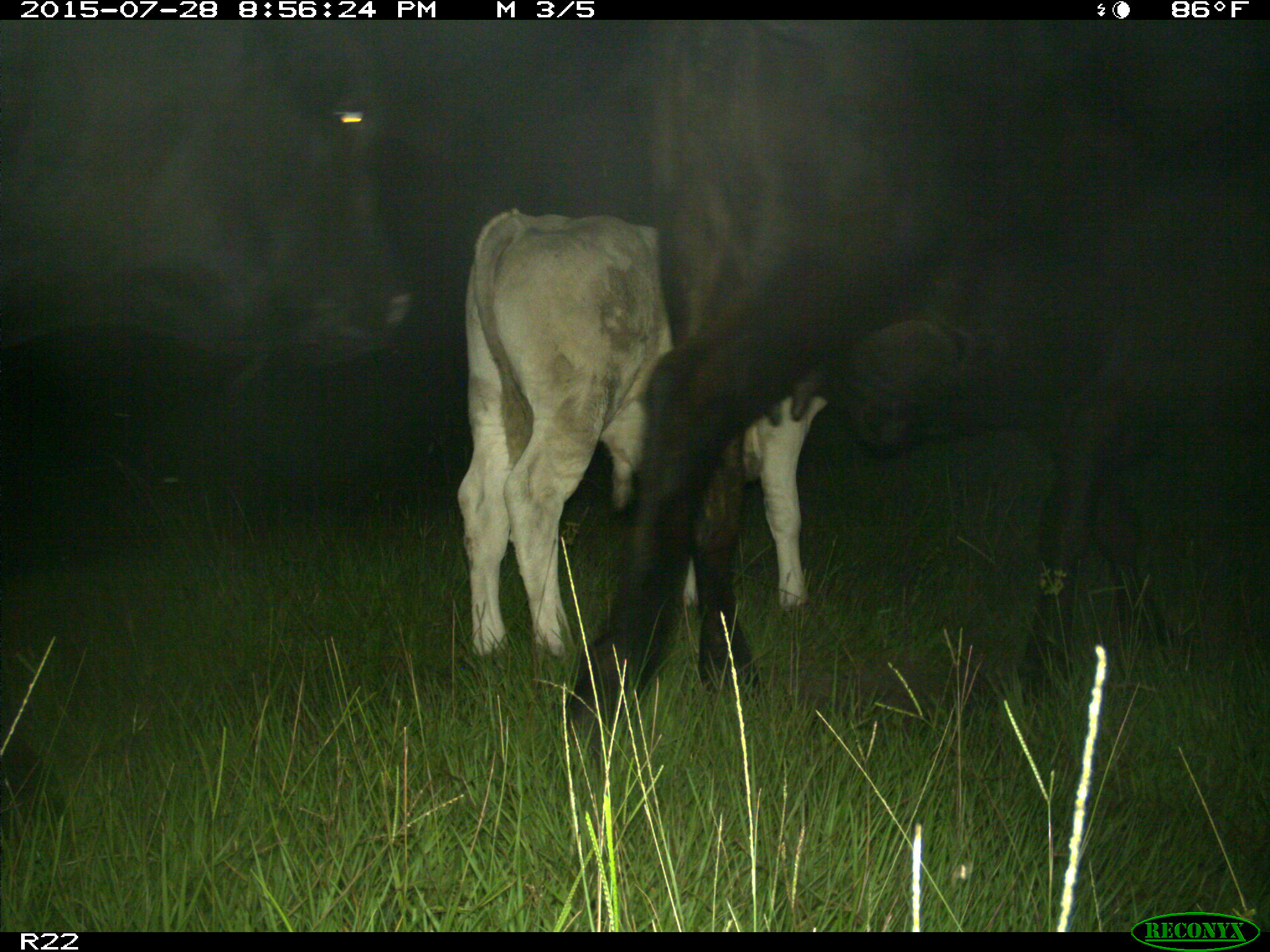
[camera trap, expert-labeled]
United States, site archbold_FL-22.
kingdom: Animalia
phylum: Chordata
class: Mammalia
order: Artiodactyla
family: Bovidae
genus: Bos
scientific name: Bos taurus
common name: domestic cow